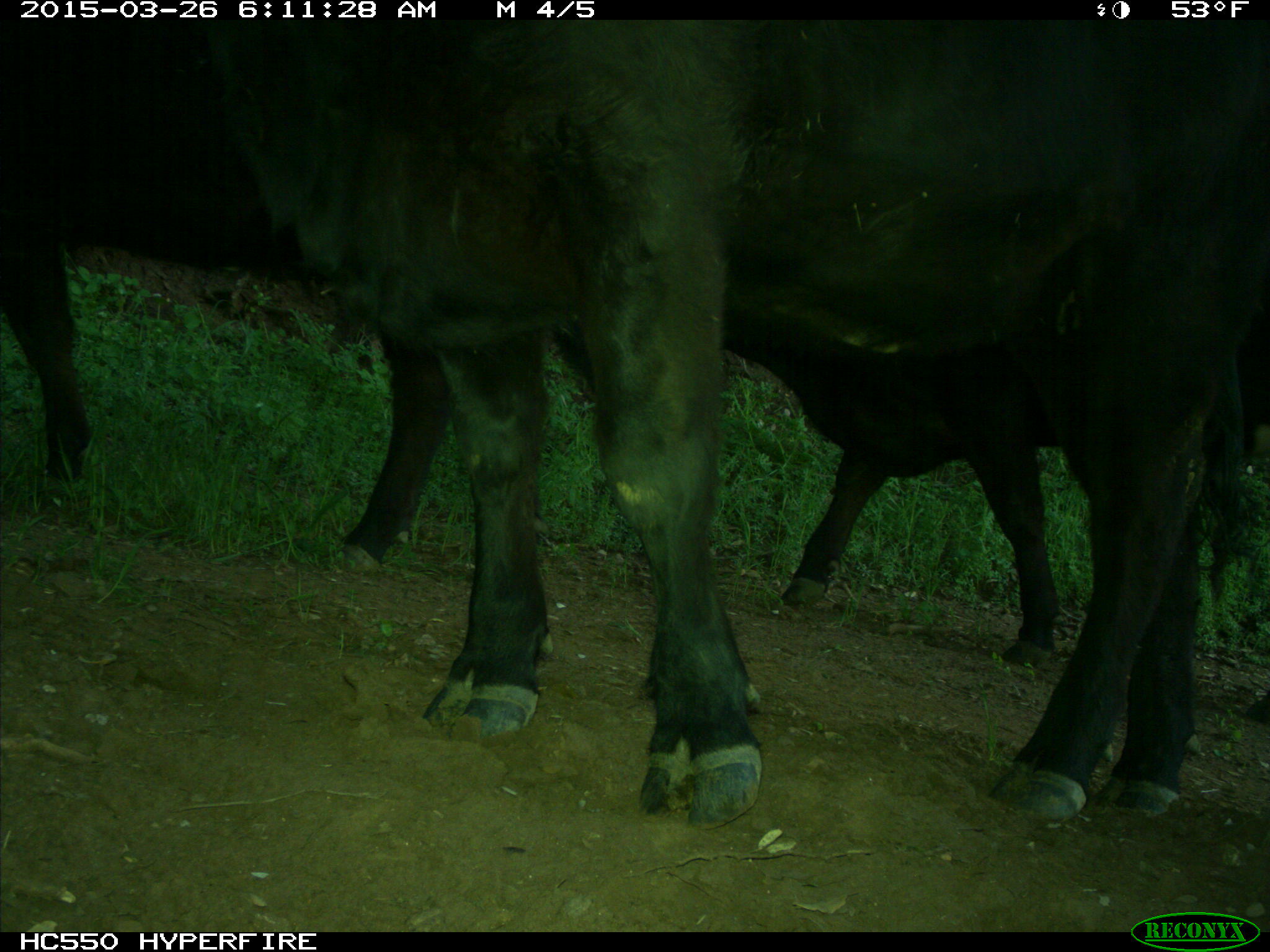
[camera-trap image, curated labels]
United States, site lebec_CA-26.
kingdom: Animalia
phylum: Chordata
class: Mammalia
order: Artiodactyla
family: Bovidae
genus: Bos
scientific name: Bos taurus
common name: domestic cow